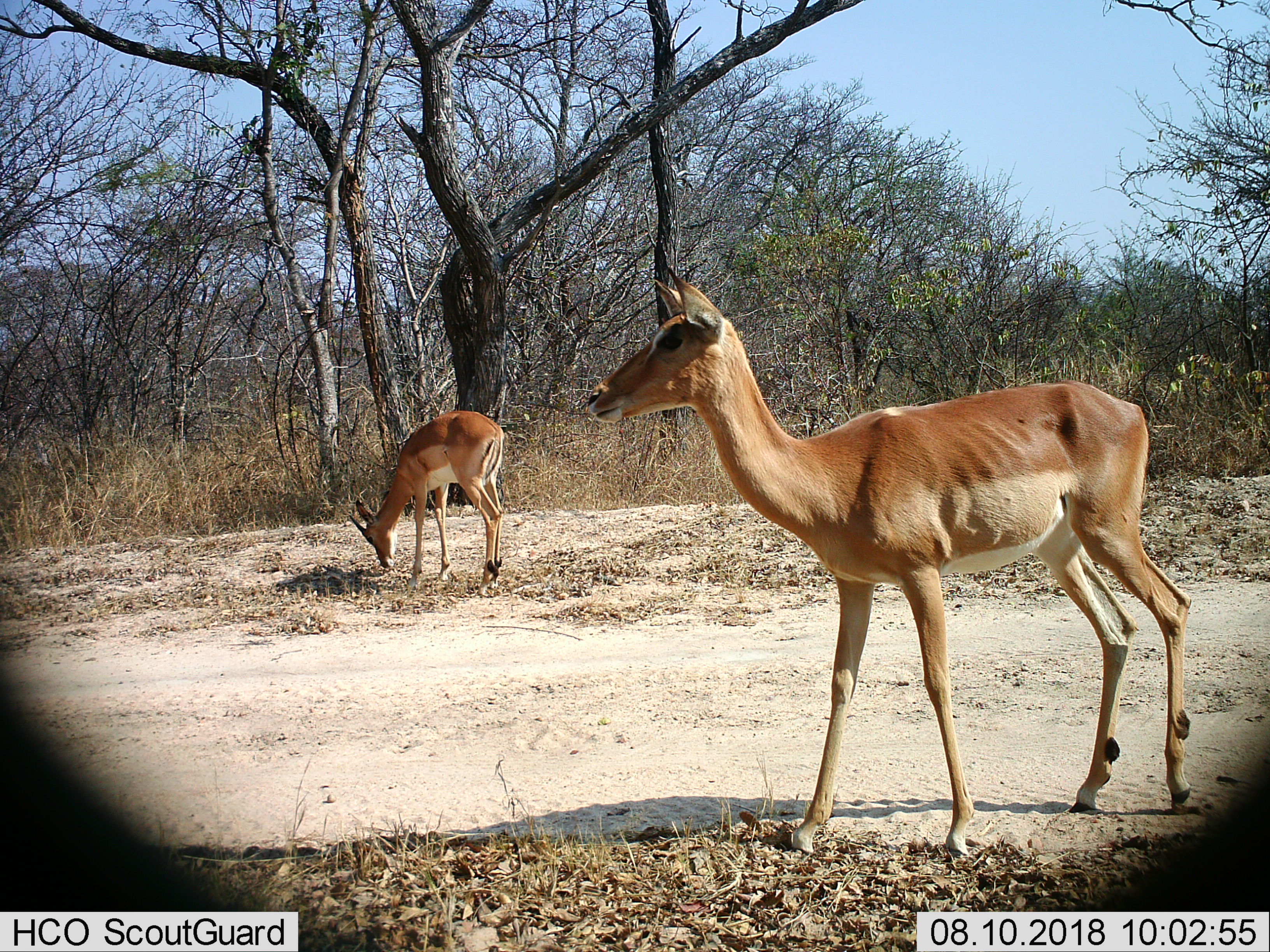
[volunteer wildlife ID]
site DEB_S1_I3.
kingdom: Animalia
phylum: Chordata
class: Mammalia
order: Artiodactyla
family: Bovidae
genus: Aepyceros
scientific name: Aepyceros melampus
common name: impala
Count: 2.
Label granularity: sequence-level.